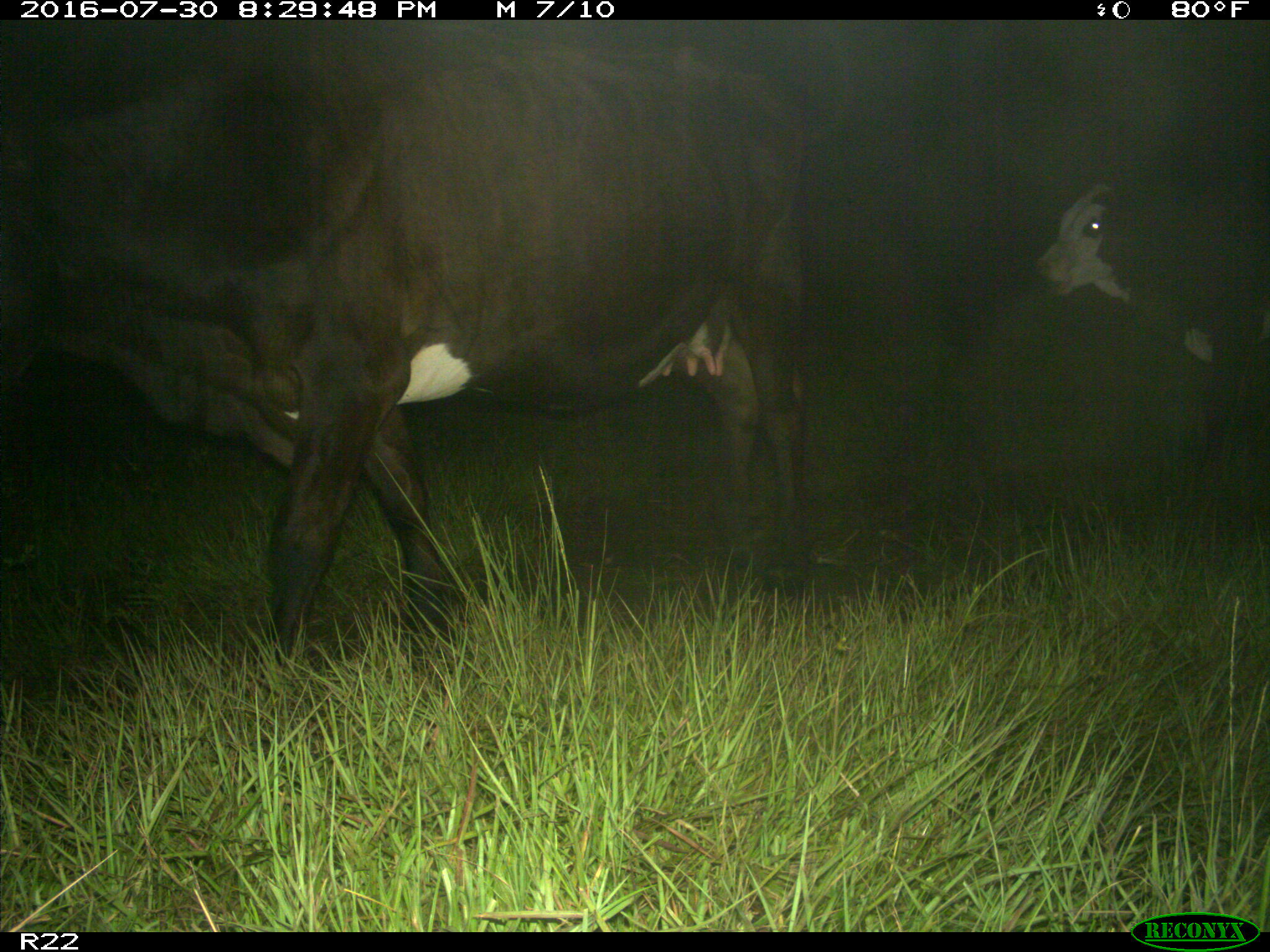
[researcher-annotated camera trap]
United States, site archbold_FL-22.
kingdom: Animalia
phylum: Chordata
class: Mammalia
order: Artiodactyla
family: Bovidae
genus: Bos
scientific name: Bos taurus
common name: domestic cow